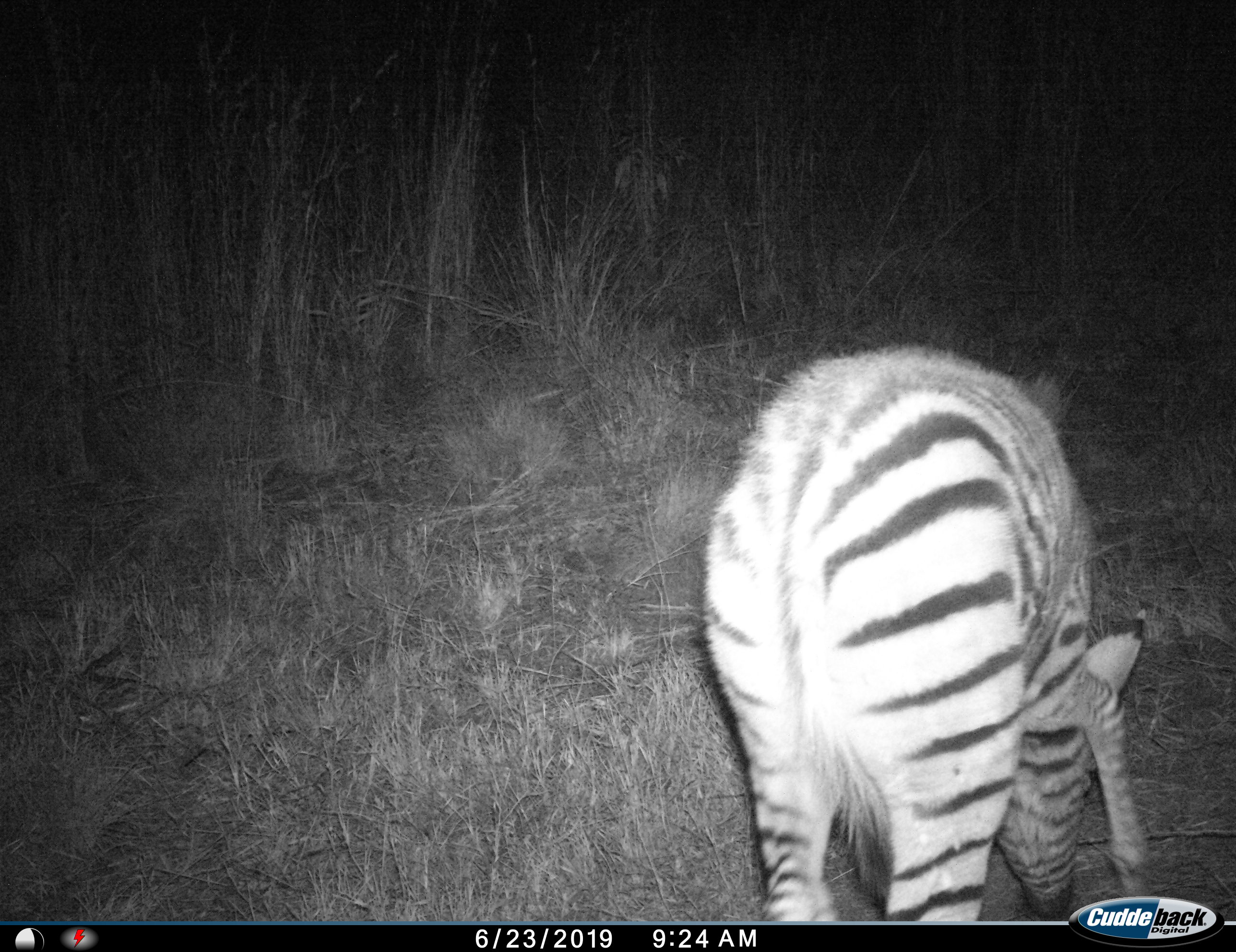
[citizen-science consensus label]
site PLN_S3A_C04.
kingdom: Animalia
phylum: Chordata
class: Mammalia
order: Perissodactyla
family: Equidae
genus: Equus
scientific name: Equus quagga burchellii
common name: burchell's zebra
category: zebraburchells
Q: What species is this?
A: Zebraburchells (burchell's zebra) (Equus quagga burchellii).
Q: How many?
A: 1.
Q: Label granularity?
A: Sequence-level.